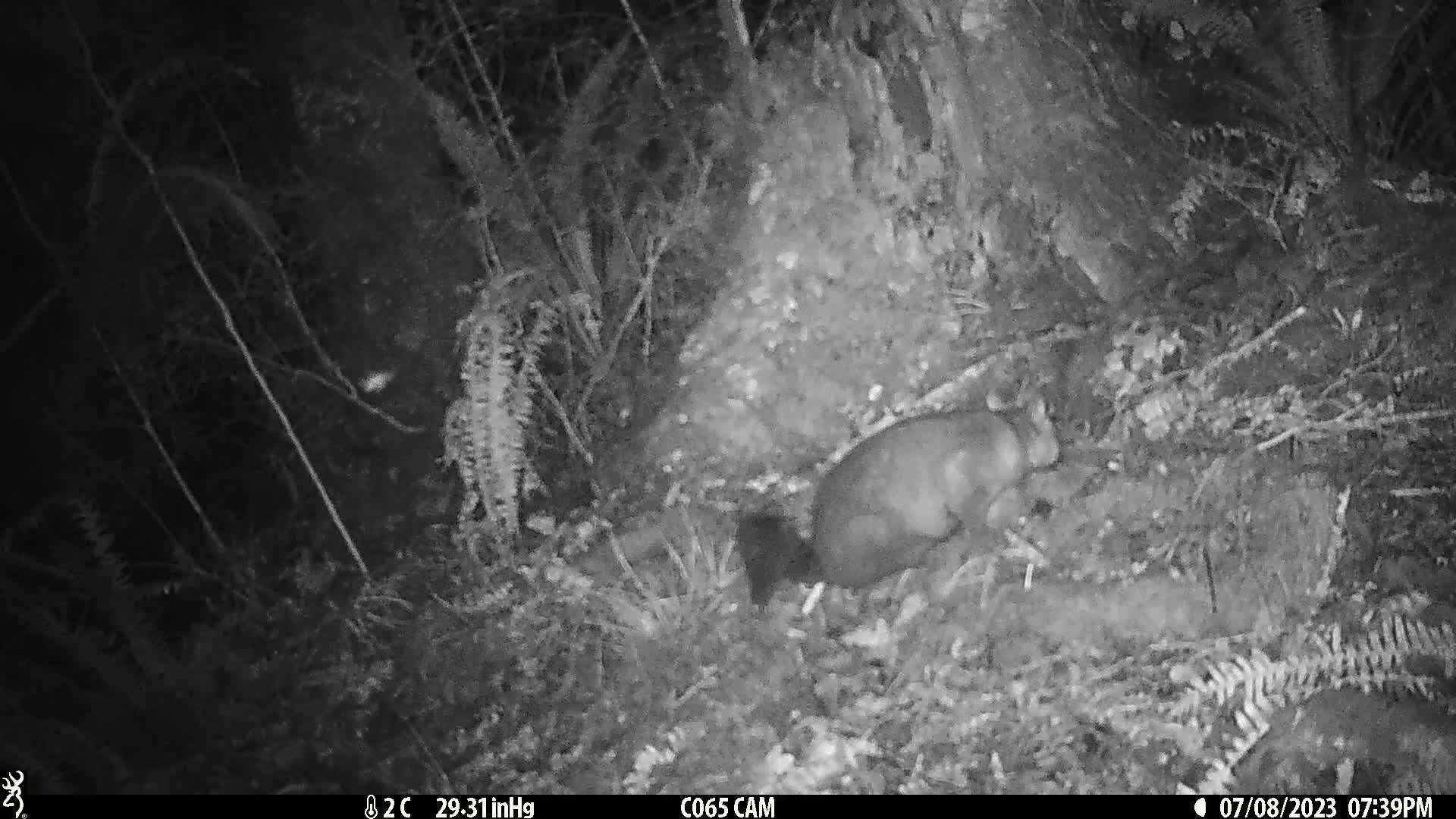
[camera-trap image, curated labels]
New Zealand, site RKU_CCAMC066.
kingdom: Animalia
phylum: Chordata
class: Mammalia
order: Diprotodontia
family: Phalangeridae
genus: Trichosurus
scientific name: Trichosurus vulpecula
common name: common brushtail possum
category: possum